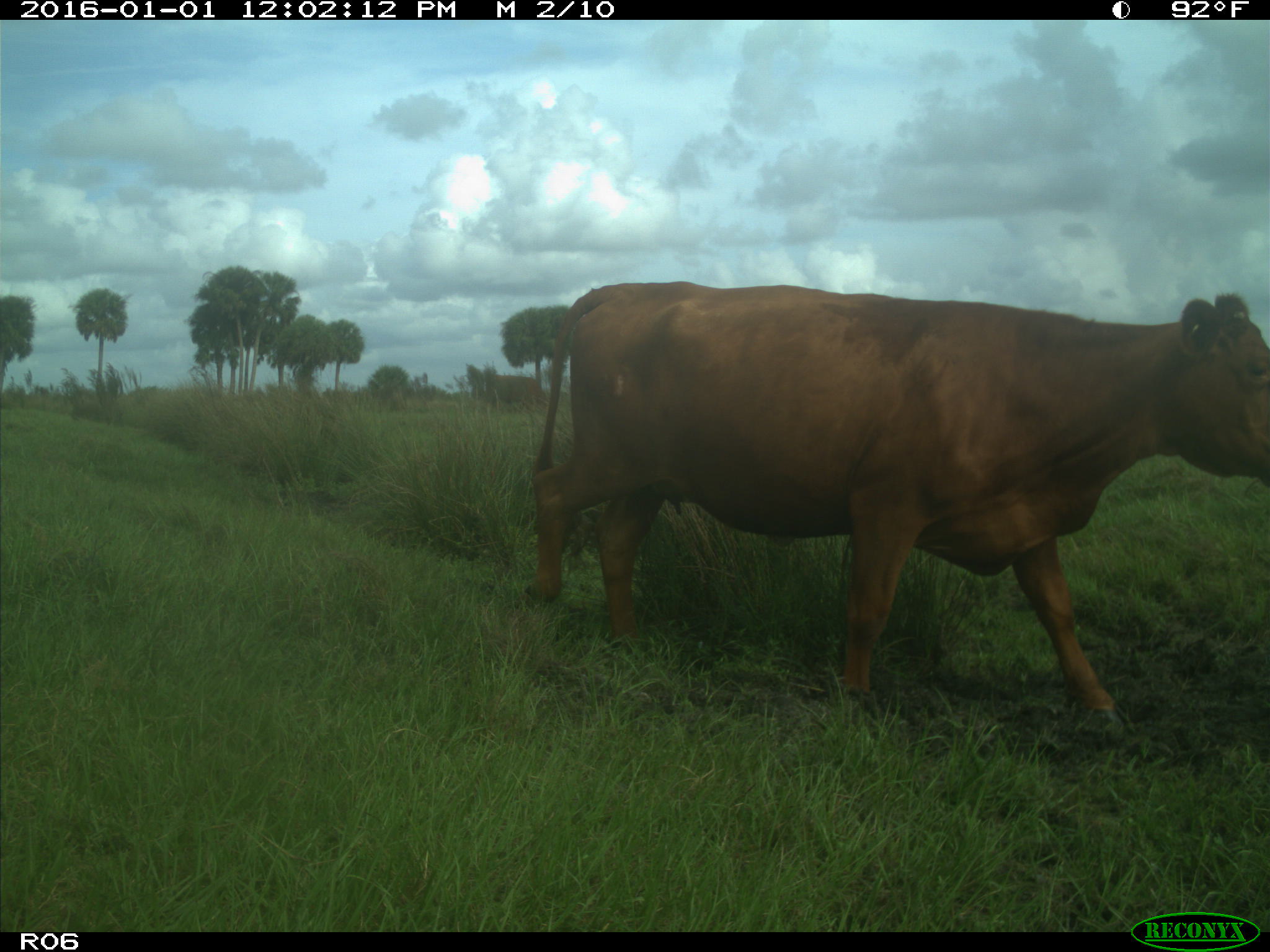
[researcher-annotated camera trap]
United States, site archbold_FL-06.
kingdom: Animalia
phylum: Chordata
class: Mammalia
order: Artiodactyla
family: Bovidae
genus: Bos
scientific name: Bos taurus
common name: domestic cow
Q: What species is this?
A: Bos taurus (domestic cow).